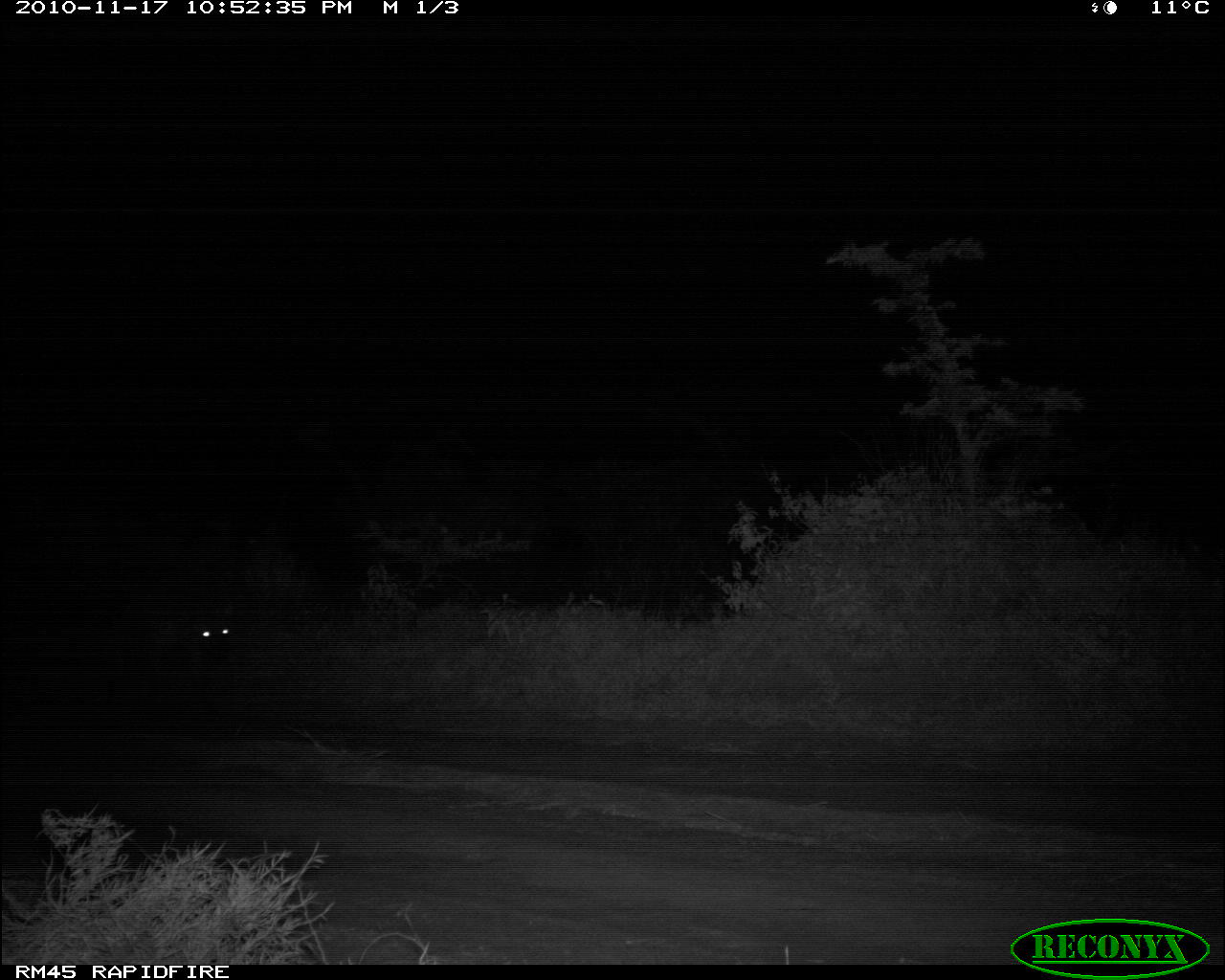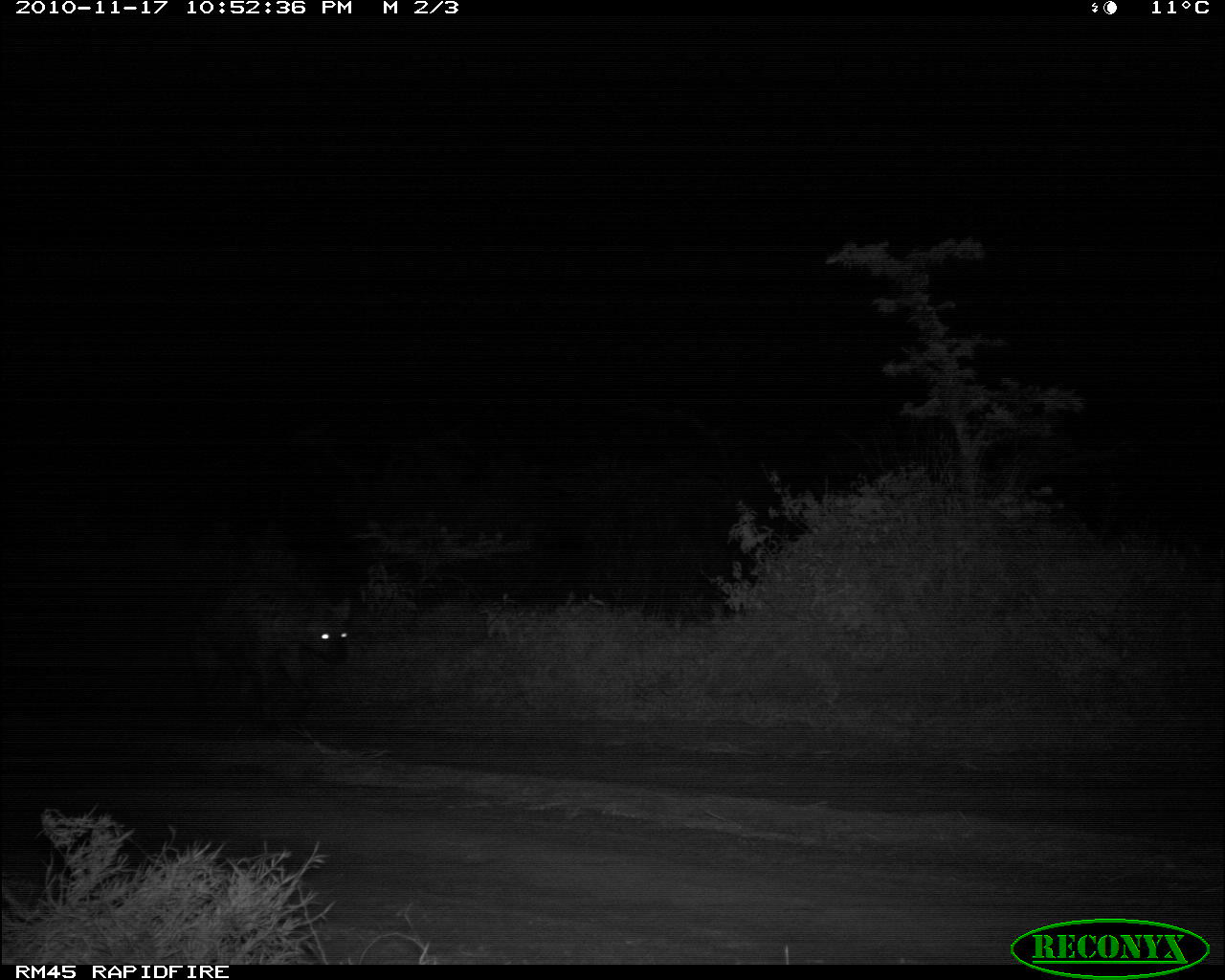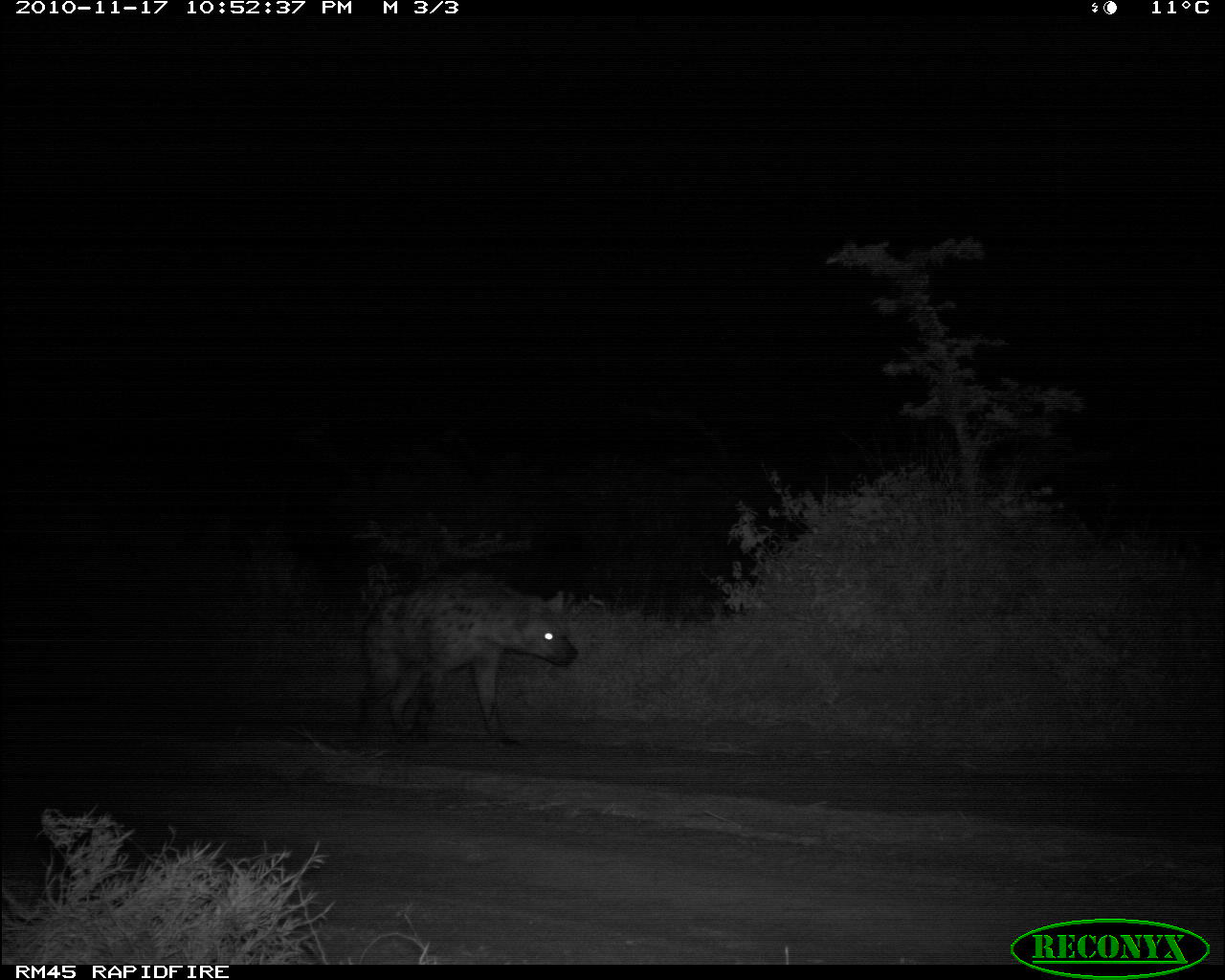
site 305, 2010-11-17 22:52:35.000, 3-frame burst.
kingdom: Animalia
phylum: Chordata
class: Mammalia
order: Carnivora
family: Hyaenidae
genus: Crocuta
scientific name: Crocuta crocuta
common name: spotted hyena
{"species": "Crocuta crocuta (spotted hyena)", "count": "1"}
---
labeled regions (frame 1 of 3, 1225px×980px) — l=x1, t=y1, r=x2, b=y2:
crocuta crocuta: l=98, t=597, r=235, b=720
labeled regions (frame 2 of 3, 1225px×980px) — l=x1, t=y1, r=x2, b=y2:
crocuta crocuta: l=182, t=579, r=351, b=735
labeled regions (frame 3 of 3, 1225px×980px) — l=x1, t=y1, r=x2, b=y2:
crocuta crocuta: l=354, t=577, r=578, b=750